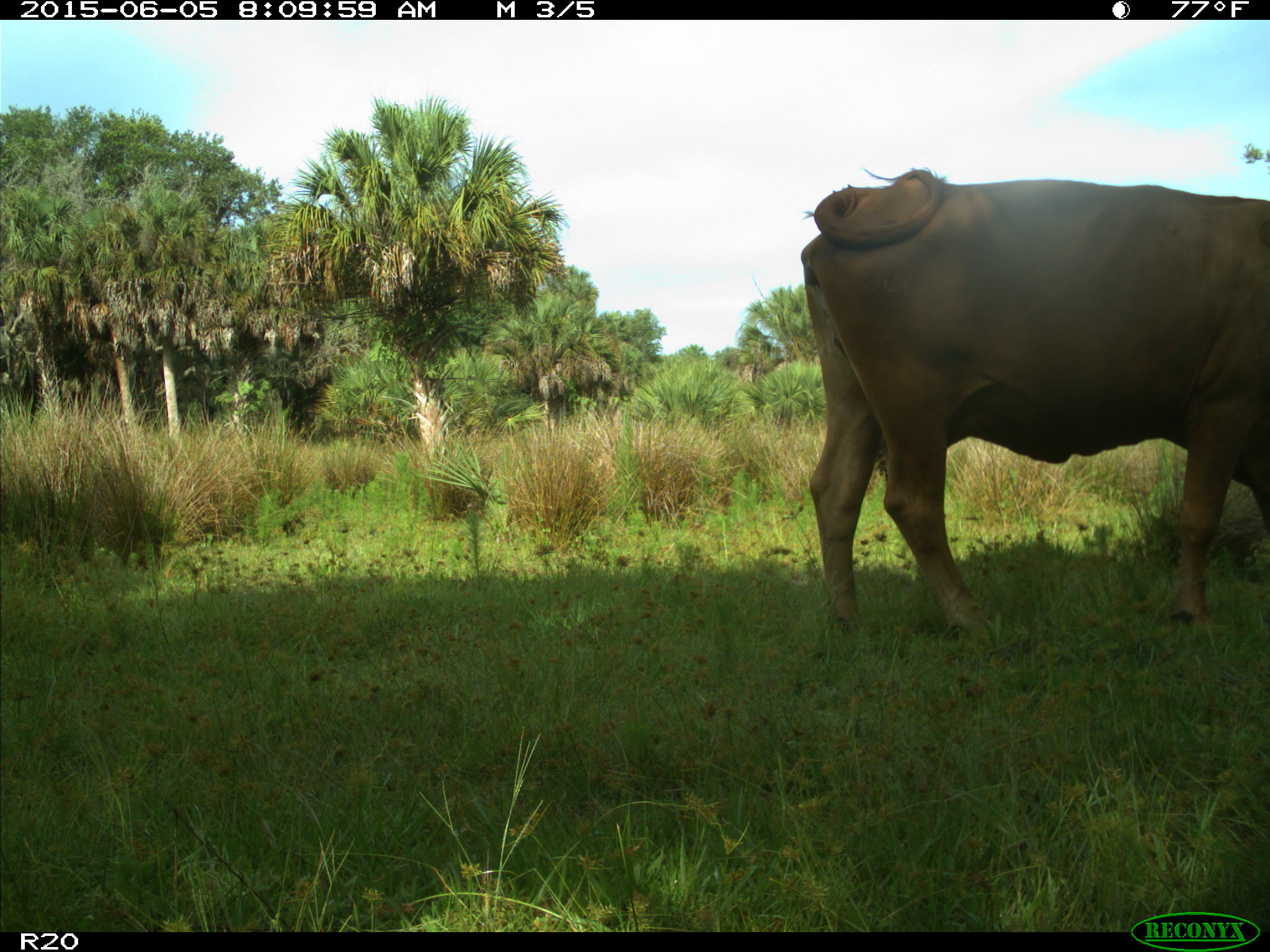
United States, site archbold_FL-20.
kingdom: Animalia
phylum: Chordata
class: Mammalia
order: Artiodactyla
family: Bovidae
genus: Bos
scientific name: Bos taurus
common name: domestic cow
Bos taurus (domestic cow).